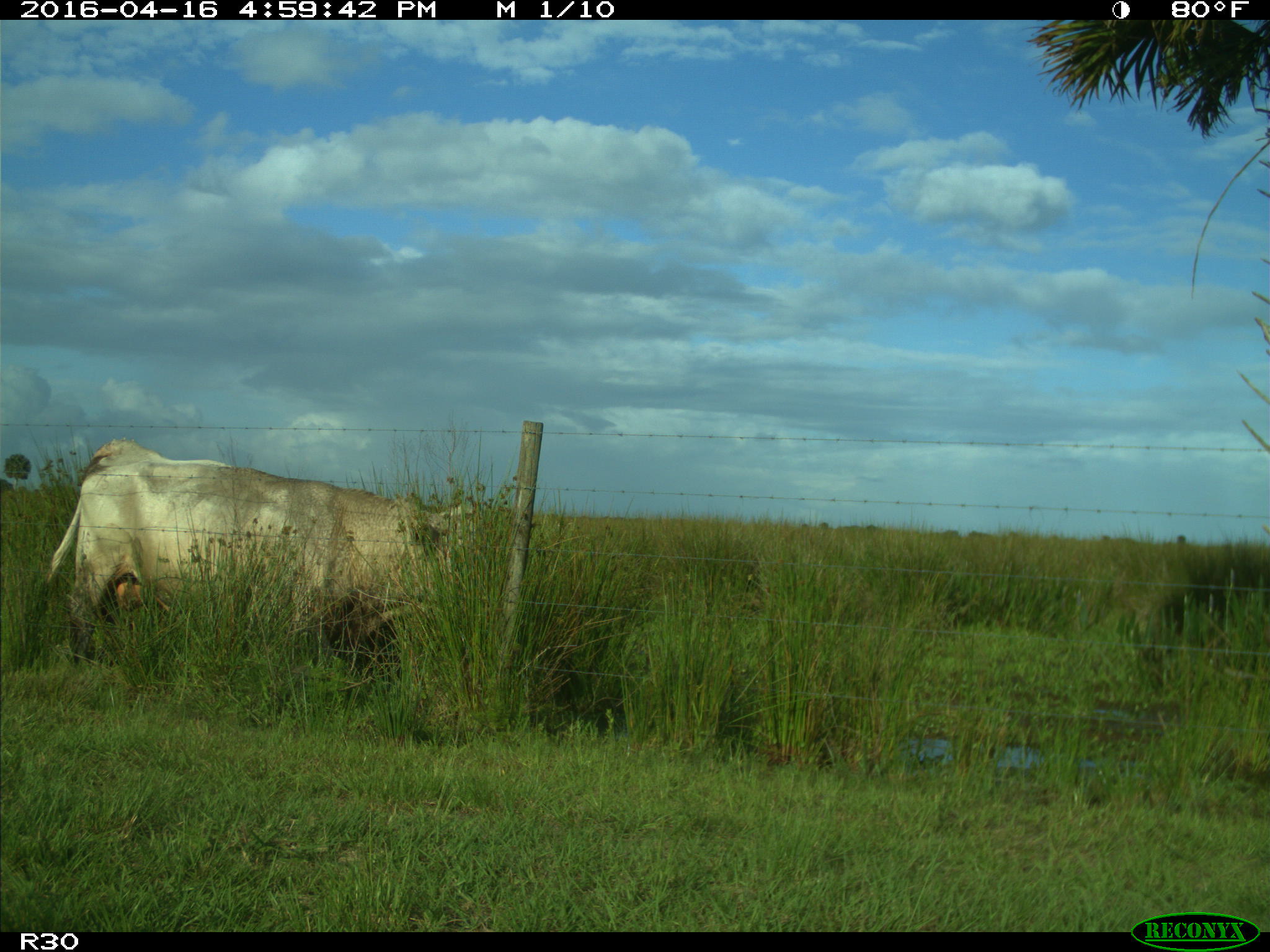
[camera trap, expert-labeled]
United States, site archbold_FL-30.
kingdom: Animalia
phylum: Chordata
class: Mammalia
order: Artiodactyla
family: Bovidae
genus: Bos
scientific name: Bos taurus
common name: domestic cow